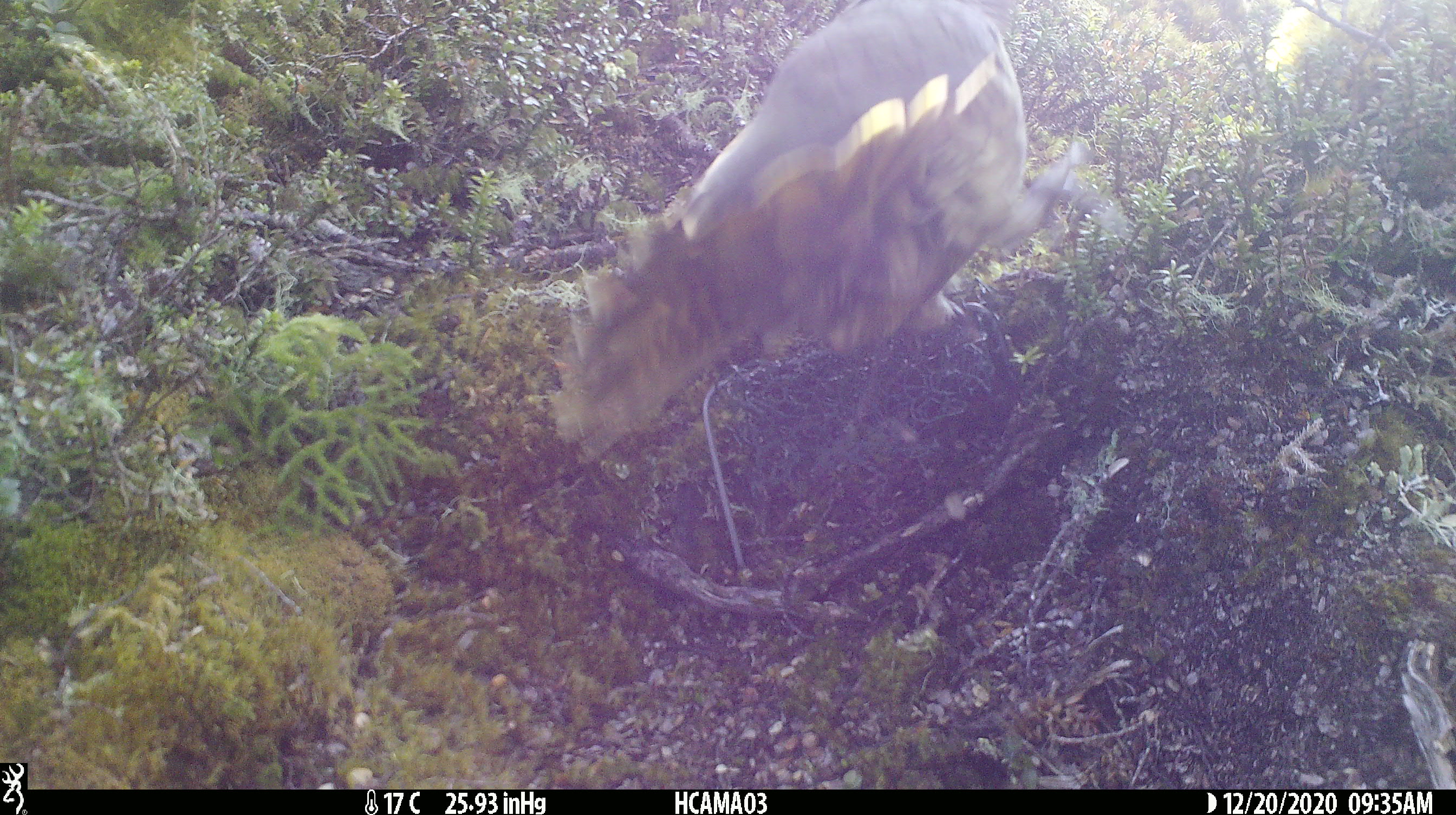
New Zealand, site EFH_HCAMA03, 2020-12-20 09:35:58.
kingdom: Animalia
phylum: Chordata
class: Aves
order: Falconiformes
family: Falconidae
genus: Falco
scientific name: Falco novaeseelandiae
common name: new zealand falcon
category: nz falcon